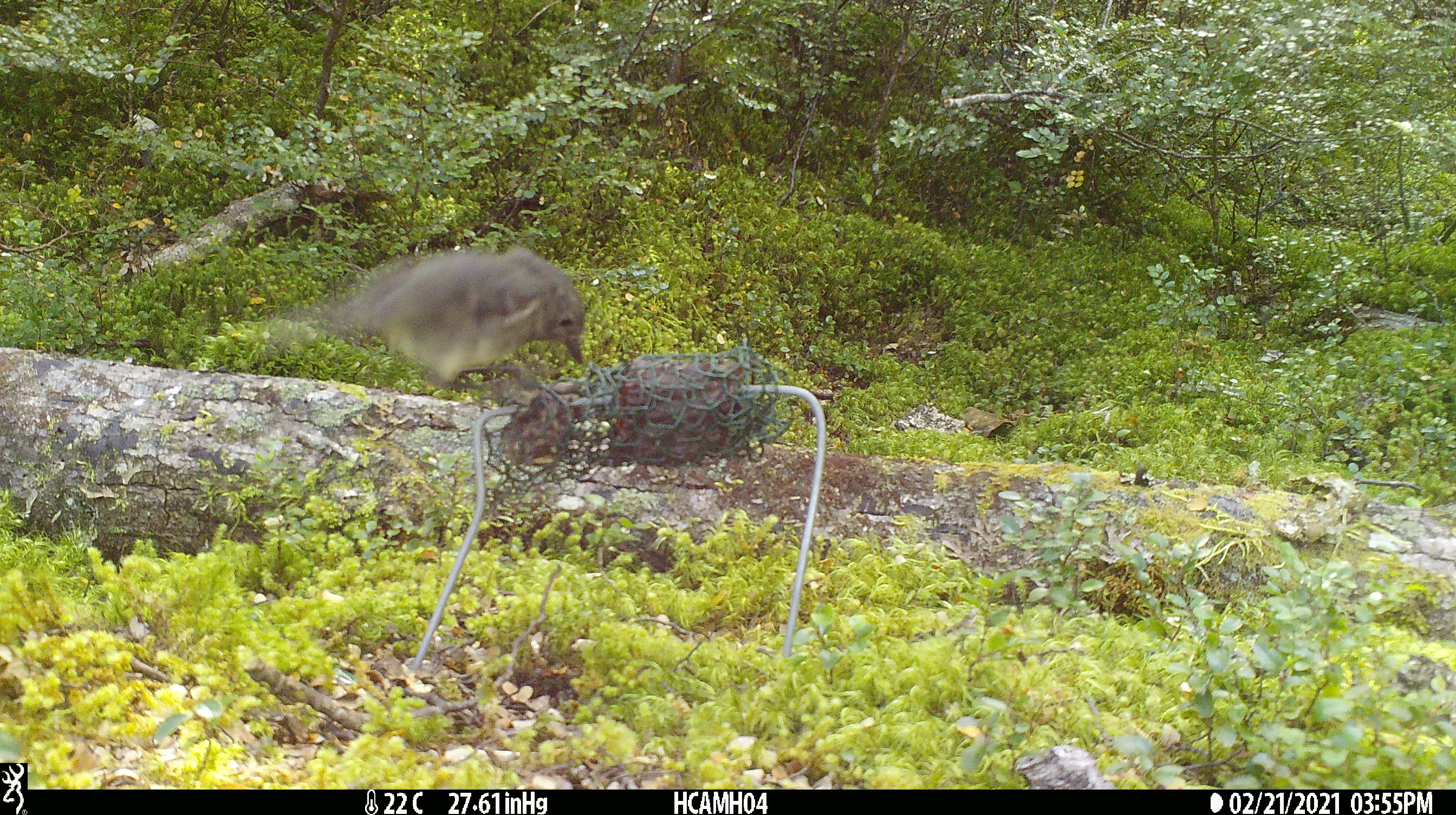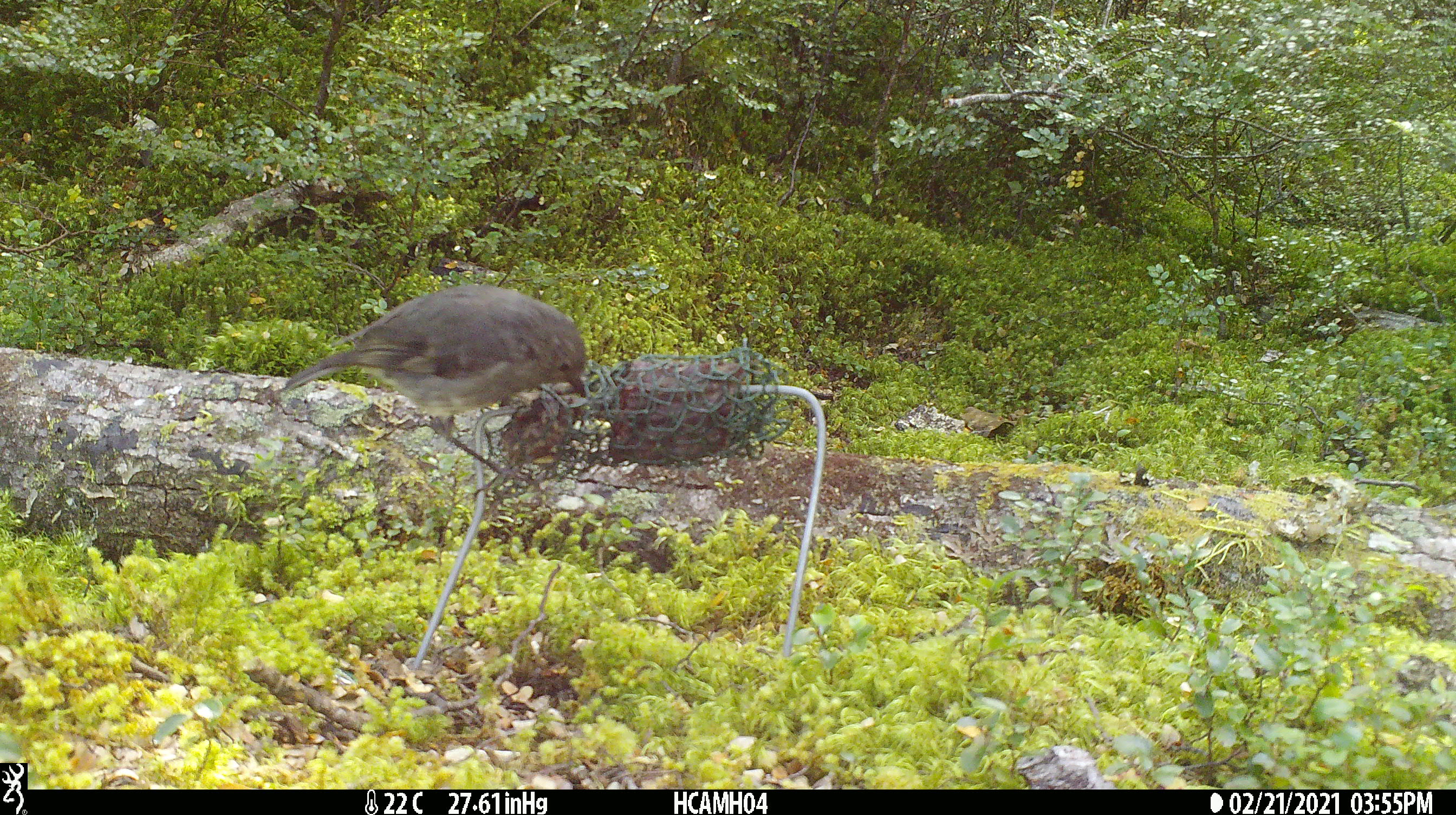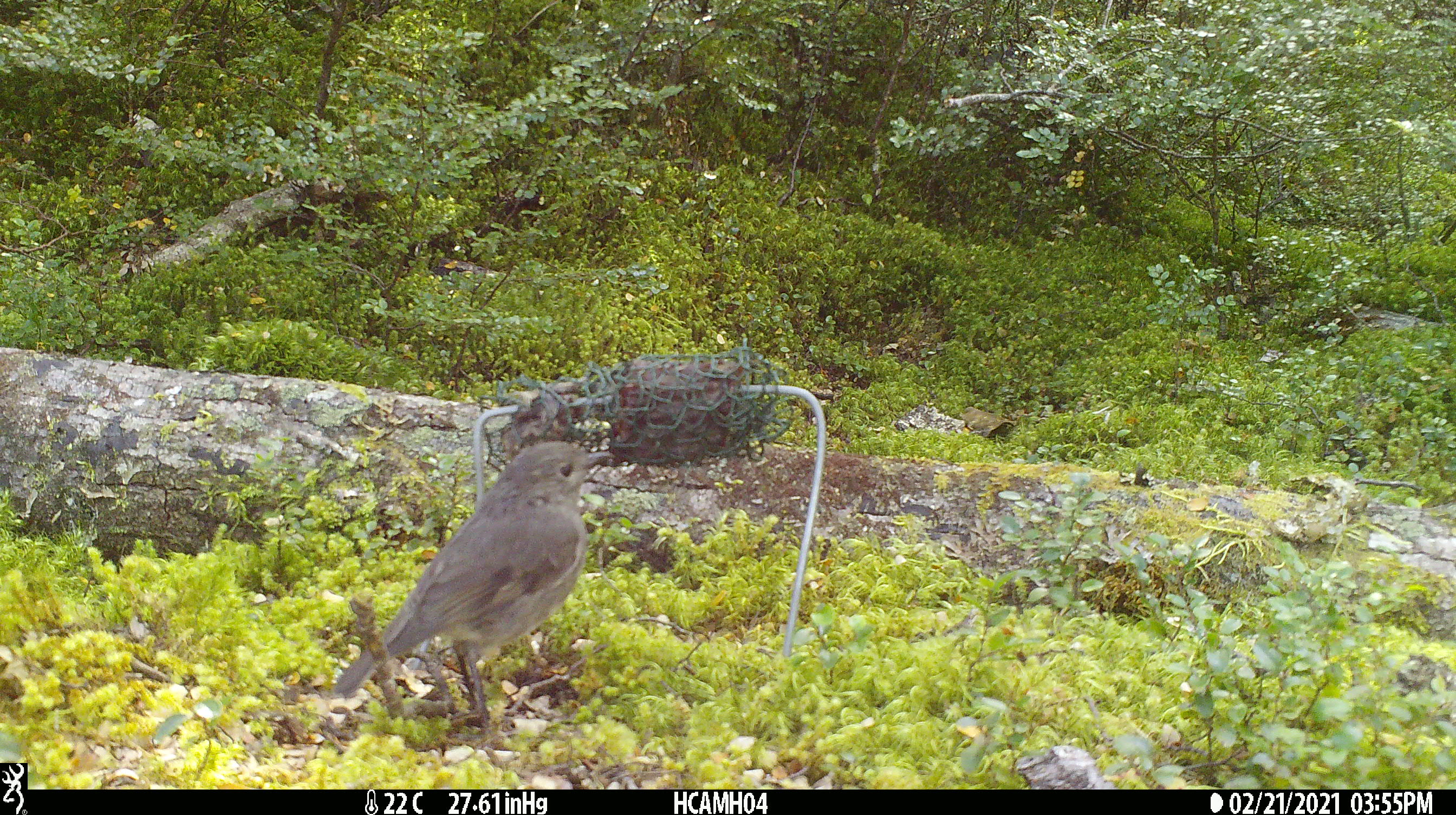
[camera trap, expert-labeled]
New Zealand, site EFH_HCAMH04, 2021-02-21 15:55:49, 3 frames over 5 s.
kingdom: Animalia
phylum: Chordata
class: Aves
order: Passeriformes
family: Petroicidae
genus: Petroica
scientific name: Petroica australis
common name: new zealand robin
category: robin